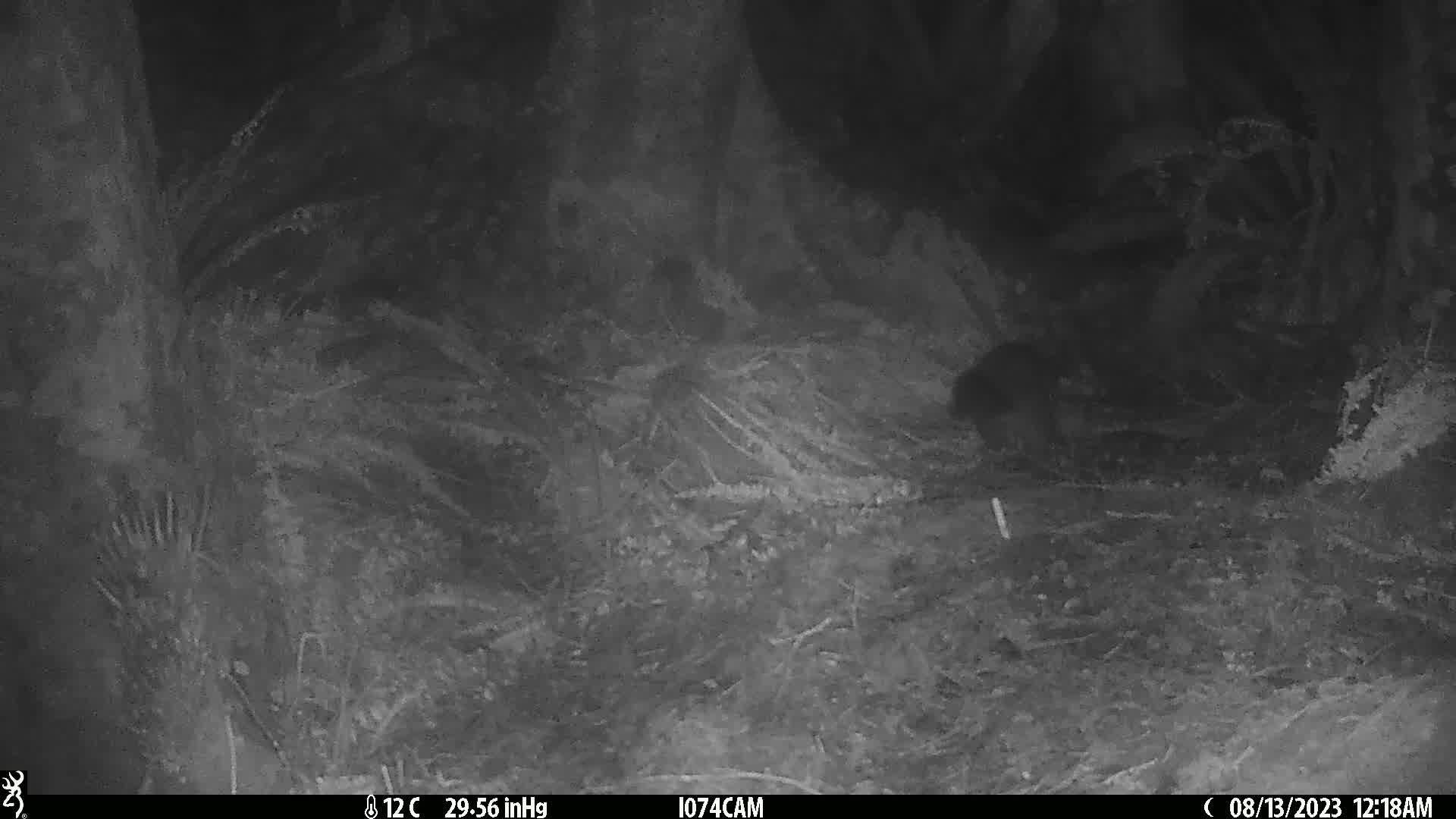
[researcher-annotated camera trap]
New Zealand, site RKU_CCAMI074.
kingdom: Animalia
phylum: Chordata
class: Mammalia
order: Diprotodontia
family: Phalangeridae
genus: Trichosurus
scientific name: Trichosurus vulpecula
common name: common brushtail possum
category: possum